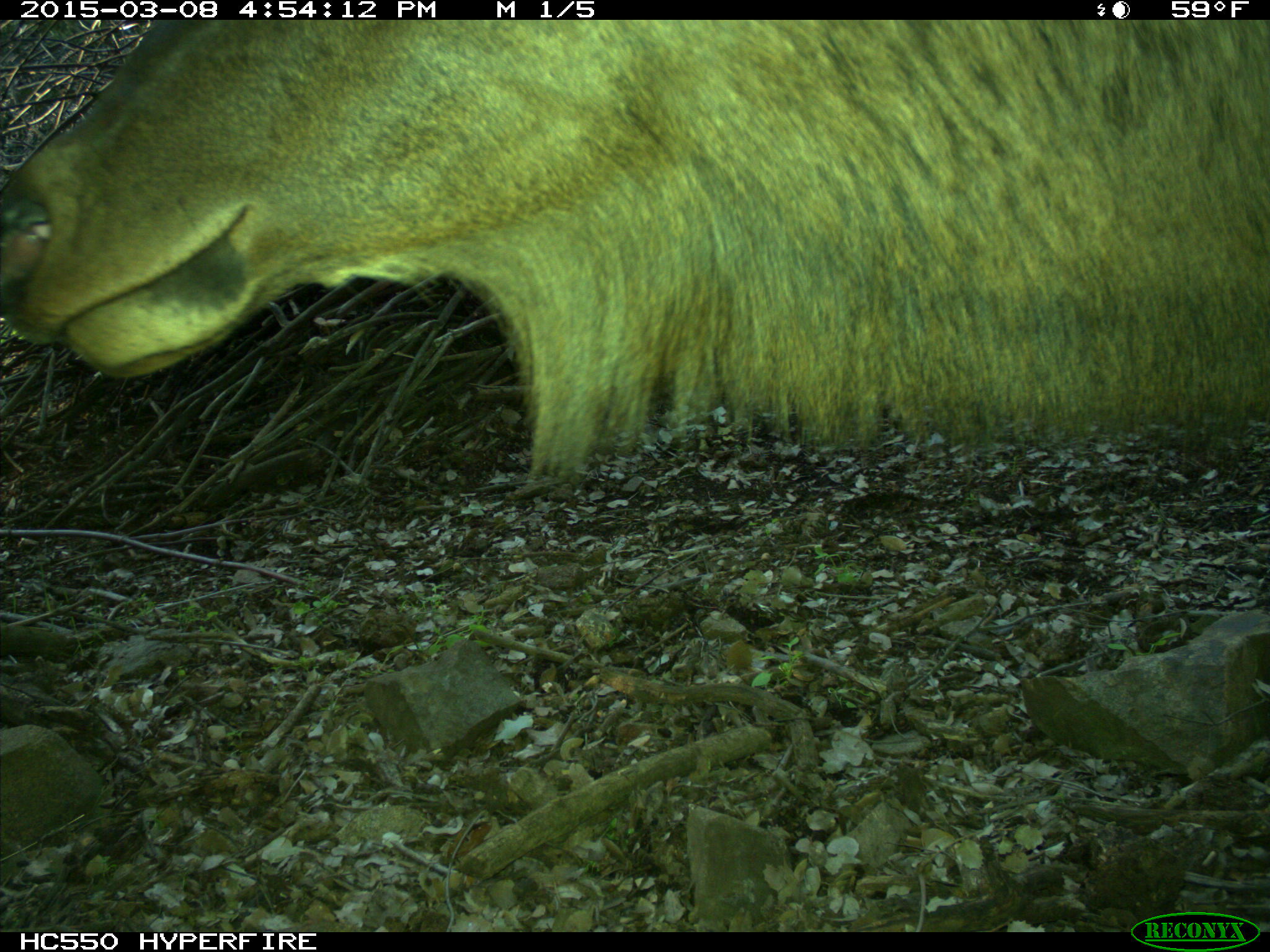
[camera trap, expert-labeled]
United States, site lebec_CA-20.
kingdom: Animalia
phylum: Chordata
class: Mammalia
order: Artiodactyla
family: Cervidae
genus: Cervus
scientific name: Cervus canadensis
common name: elk